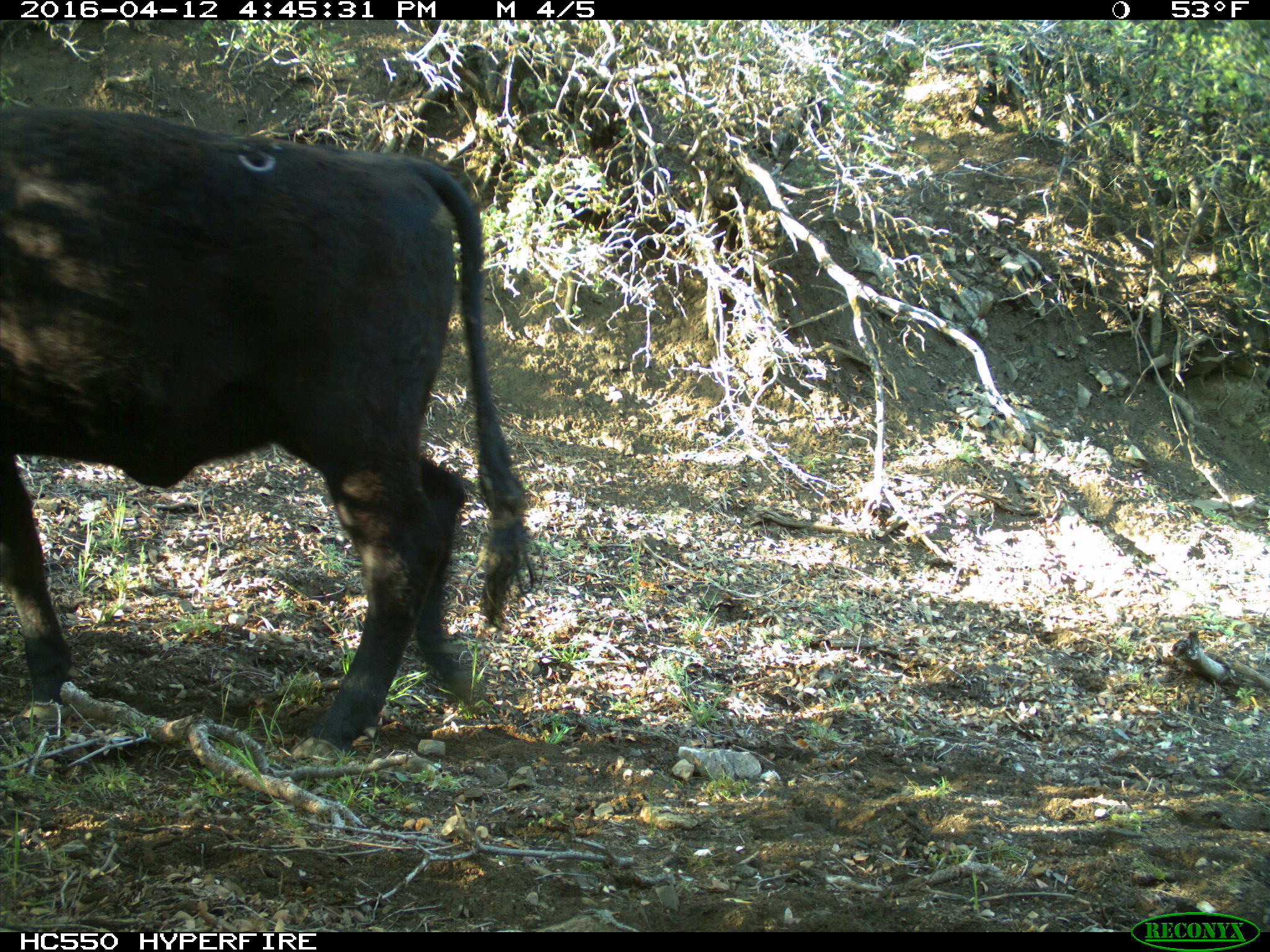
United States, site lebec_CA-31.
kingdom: Animalia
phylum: Chordata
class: Mammalia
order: Artiodactyla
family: Bovidae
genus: Bos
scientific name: Bos taurus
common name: domestic cow